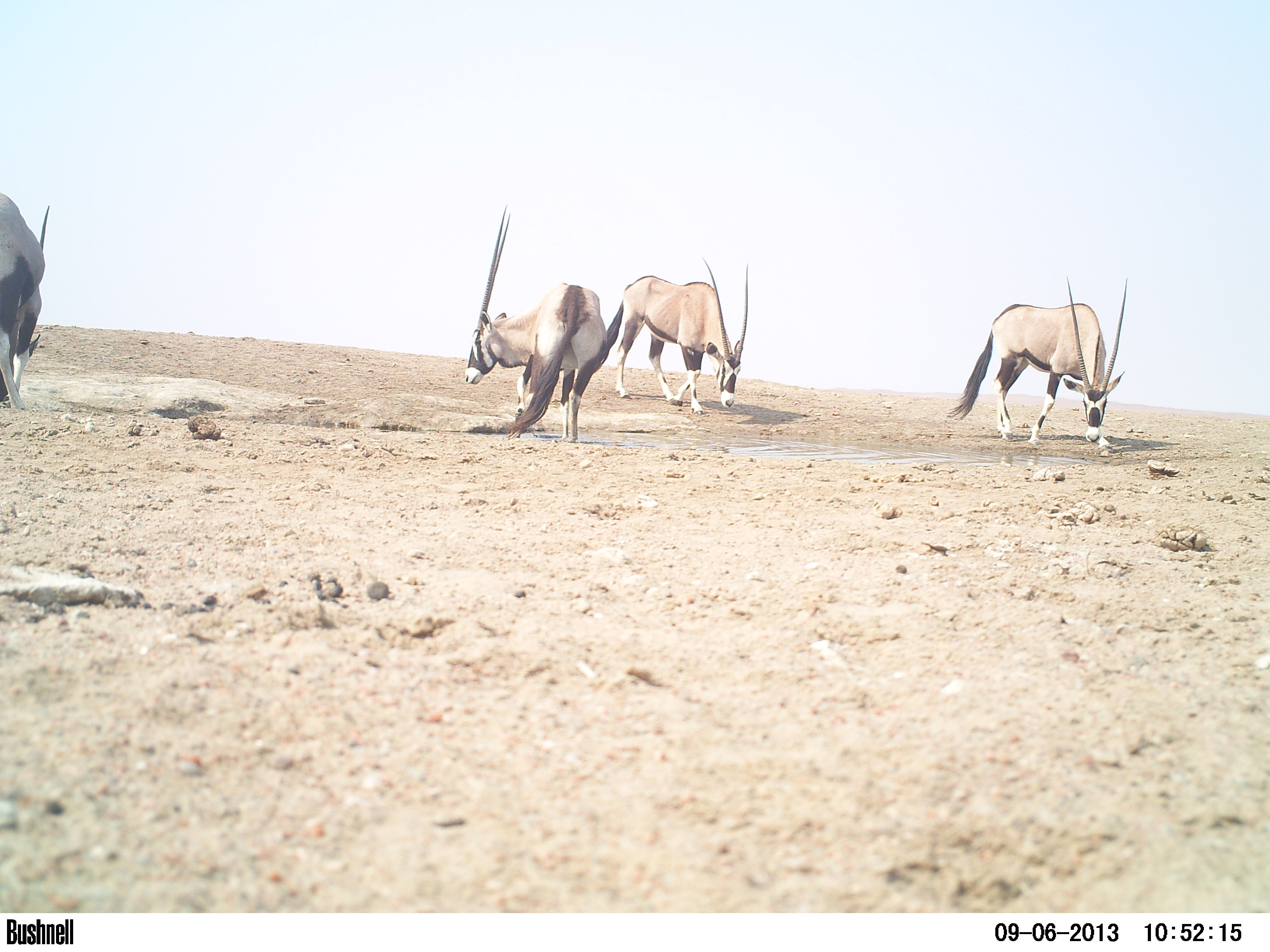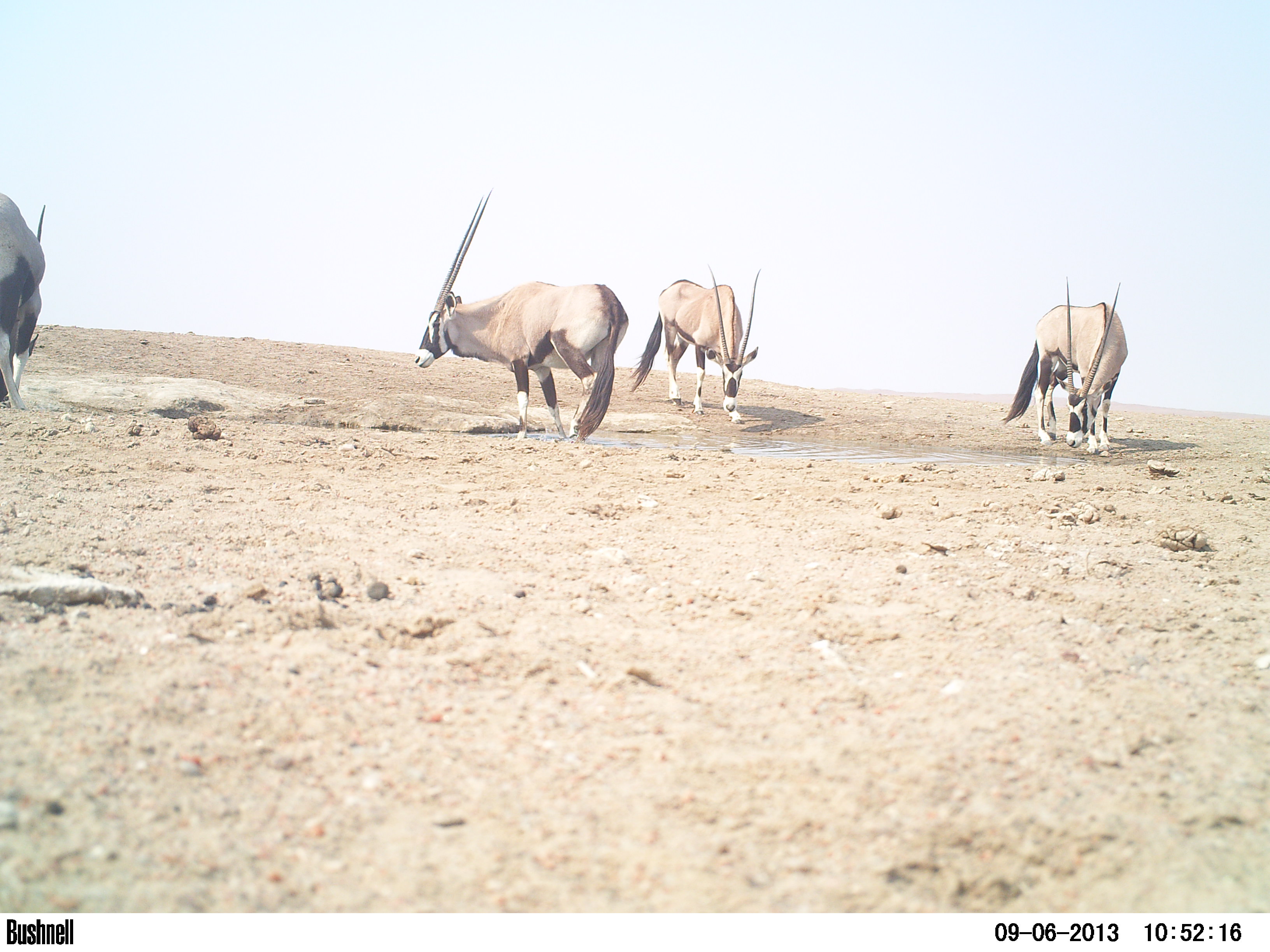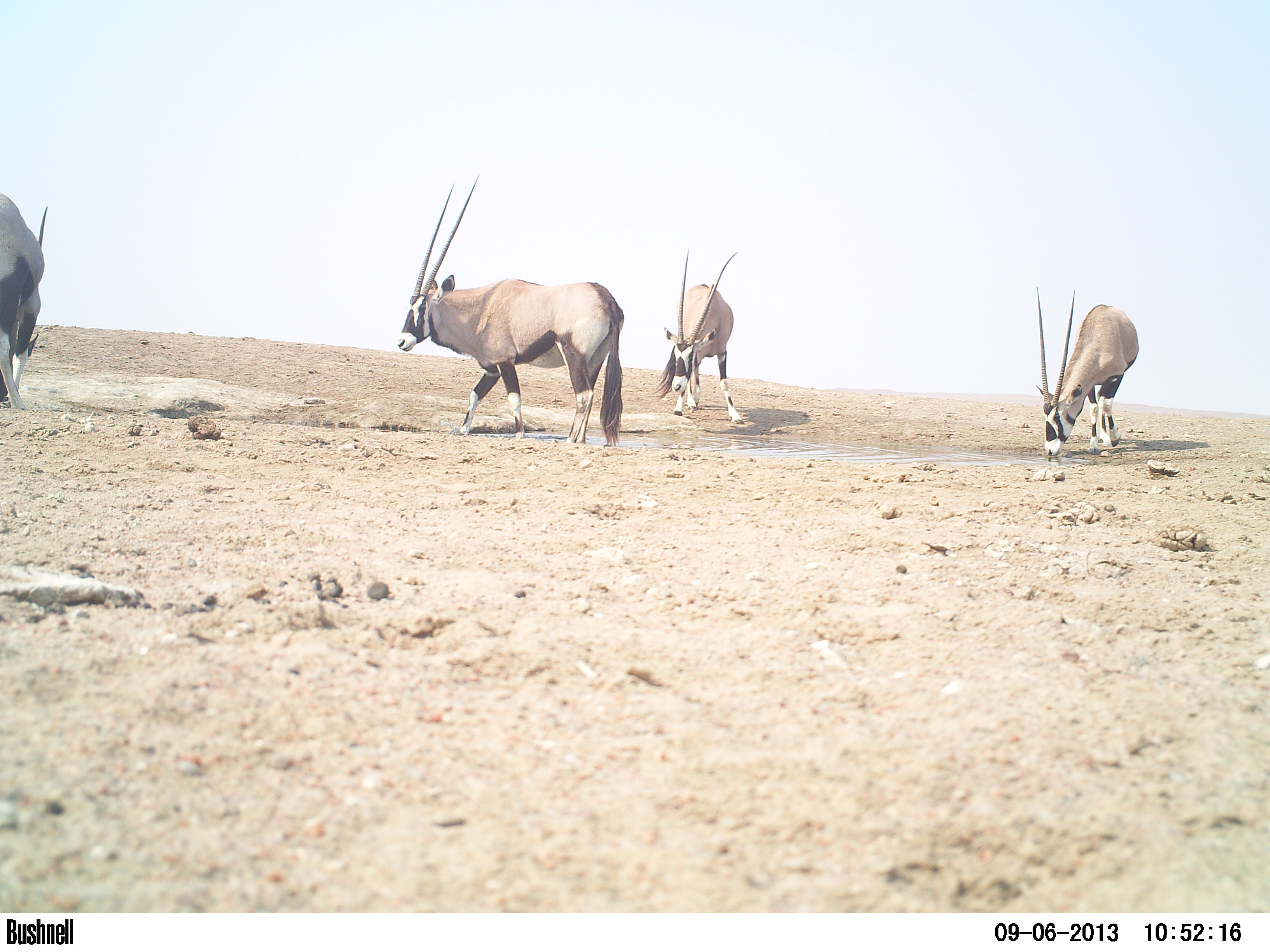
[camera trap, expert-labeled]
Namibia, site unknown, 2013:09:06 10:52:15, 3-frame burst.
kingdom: Animalia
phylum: Chordata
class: Mammalia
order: Artiodactyla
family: Bovidae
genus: Oryx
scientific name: Oryx gazella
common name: gemsbok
Oryx gazella (gemsbok).